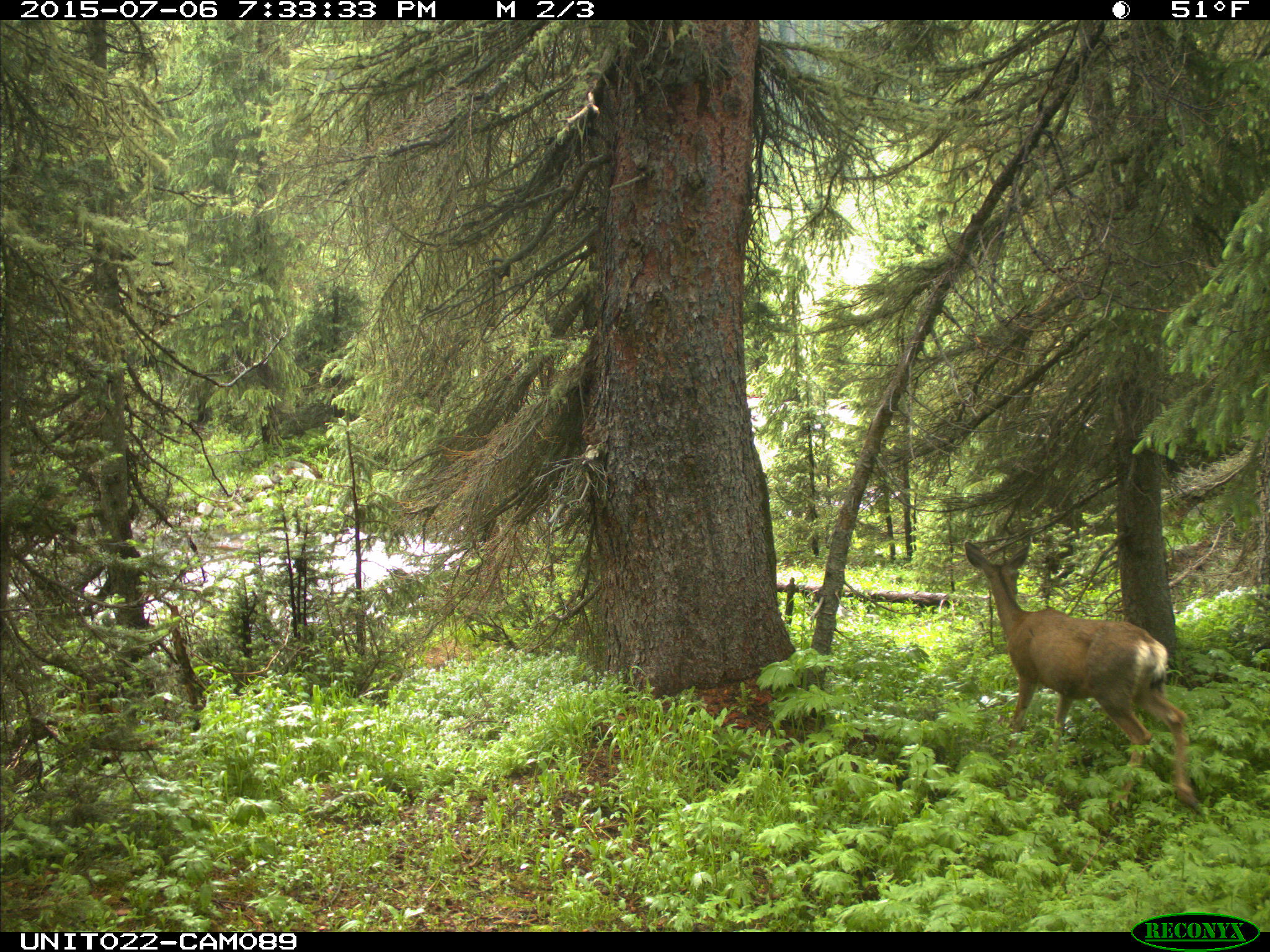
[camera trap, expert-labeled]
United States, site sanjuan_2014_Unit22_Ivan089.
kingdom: Animalia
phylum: Chordata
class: Mammalia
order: Artiodactyla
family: Cervidae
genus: Odocoileus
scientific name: Odocoileus hemionus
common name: mule deer